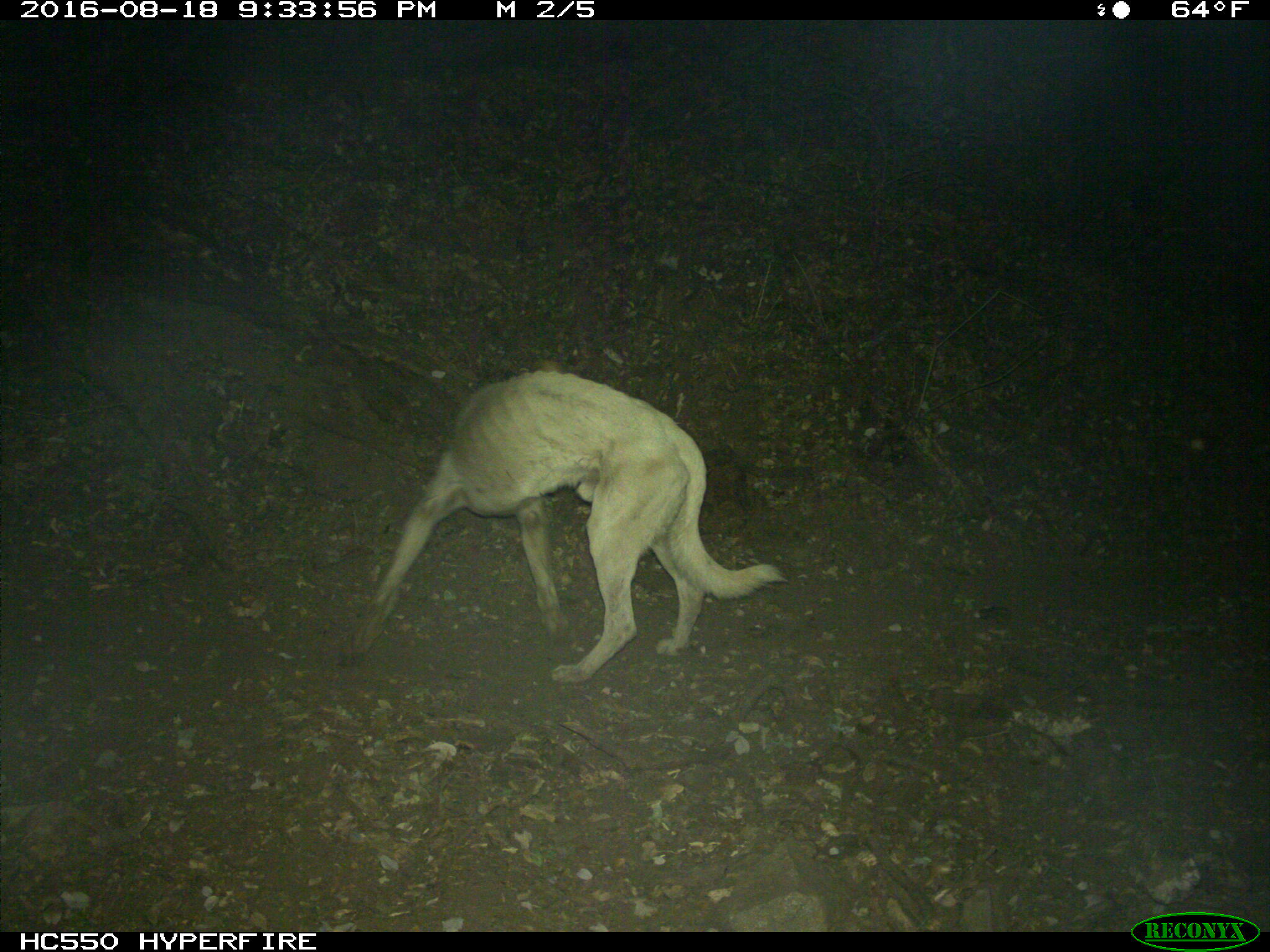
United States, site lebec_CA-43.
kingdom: Animalia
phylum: Chordata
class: Mammalia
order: Carnivora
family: Canidae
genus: Canis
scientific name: Canis familiaris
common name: domestic dog